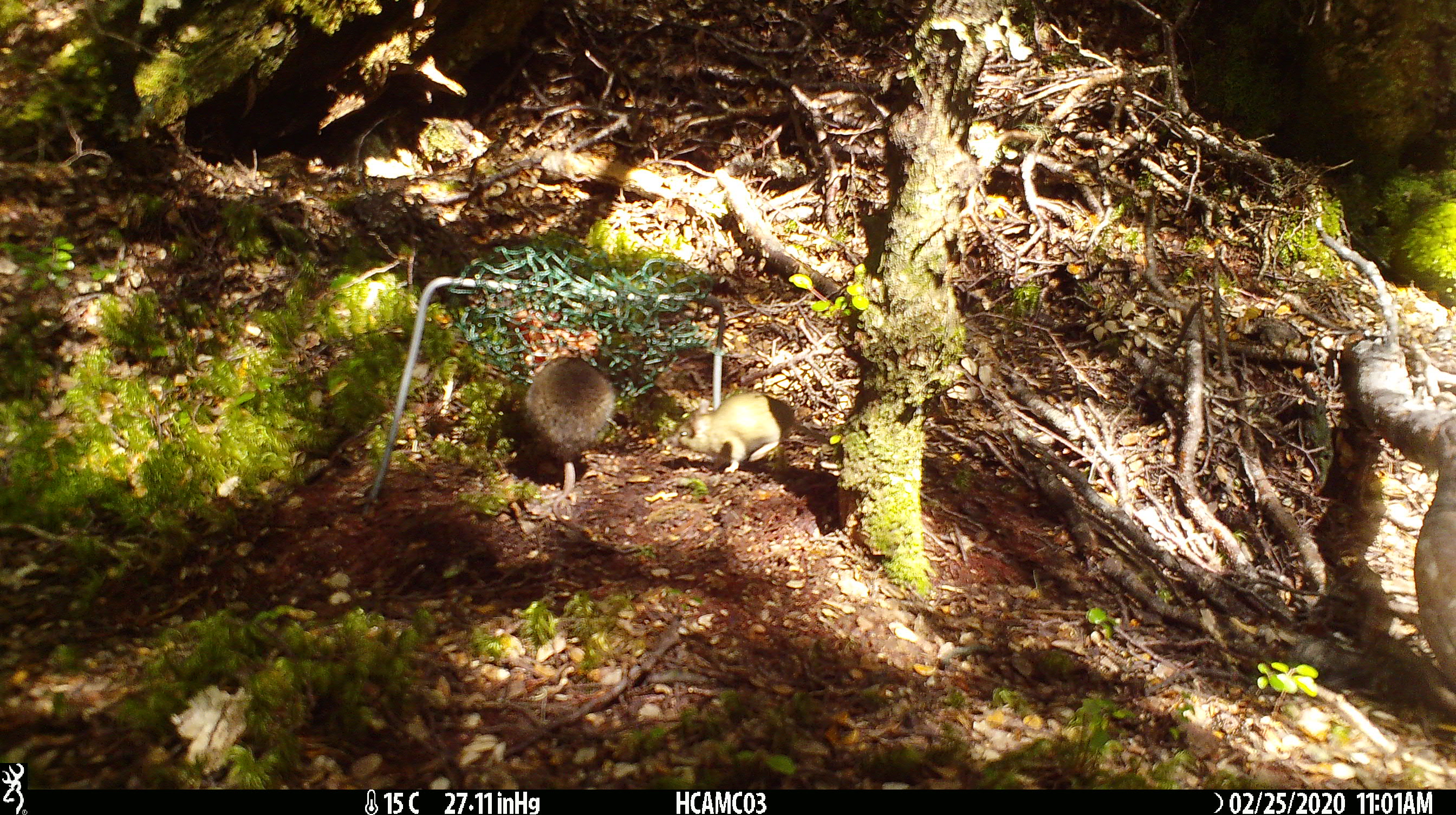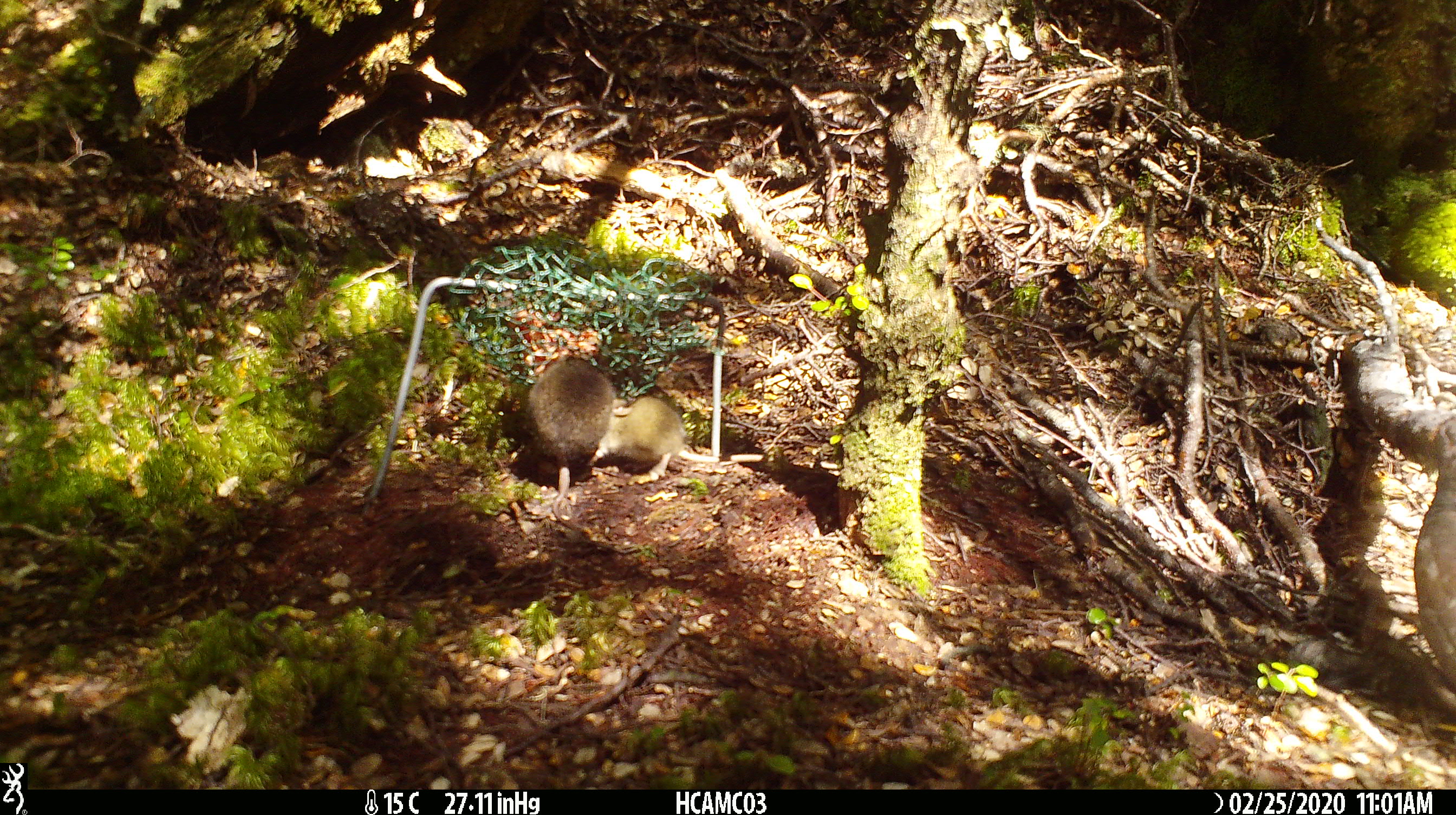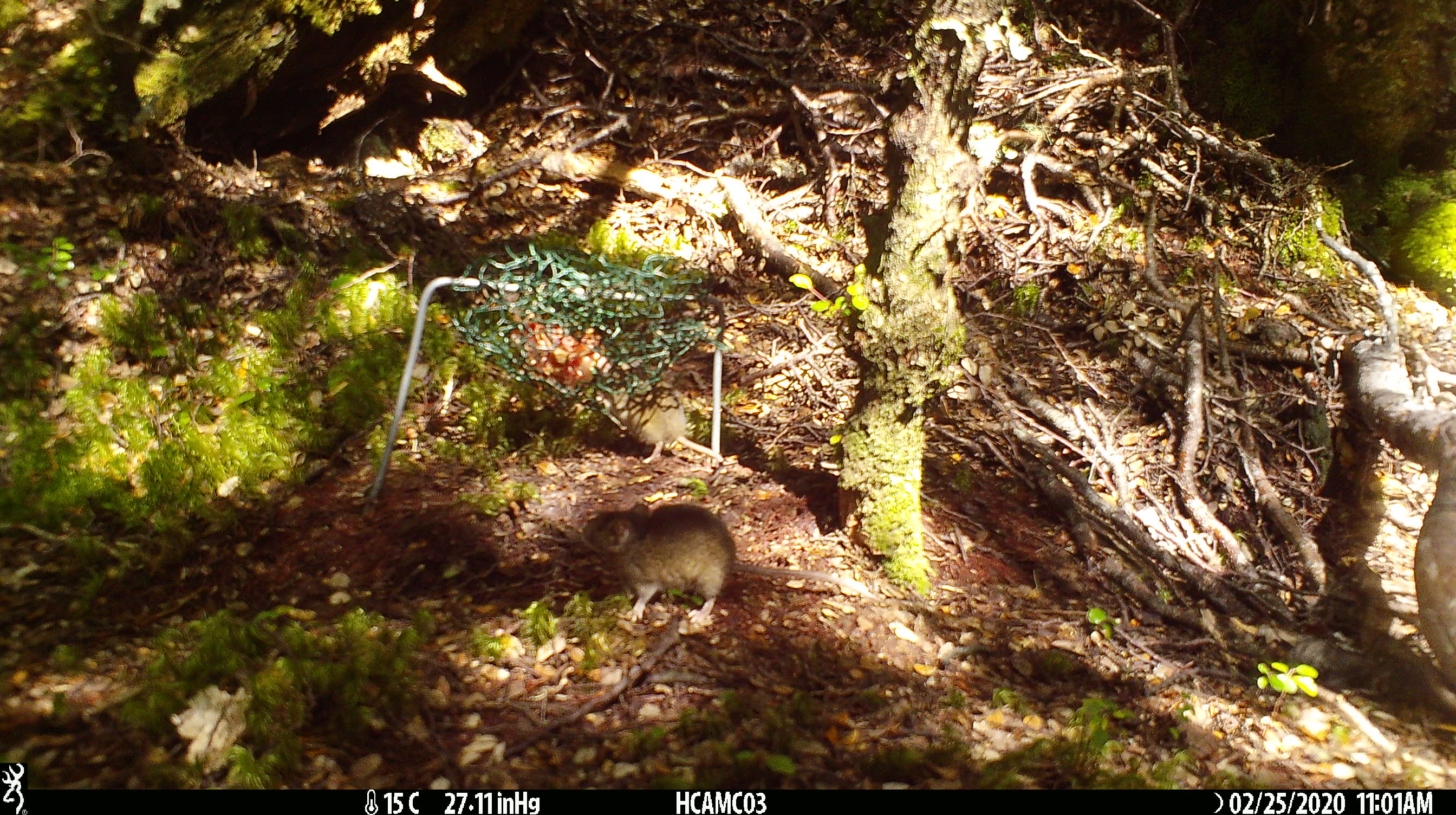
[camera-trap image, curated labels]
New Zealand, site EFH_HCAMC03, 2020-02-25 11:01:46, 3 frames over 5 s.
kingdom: Animalia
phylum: Chordata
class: Mammalia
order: Rodentia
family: Muridae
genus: Mus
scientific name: Mus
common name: mouse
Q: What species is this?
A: Mouse (Mus).